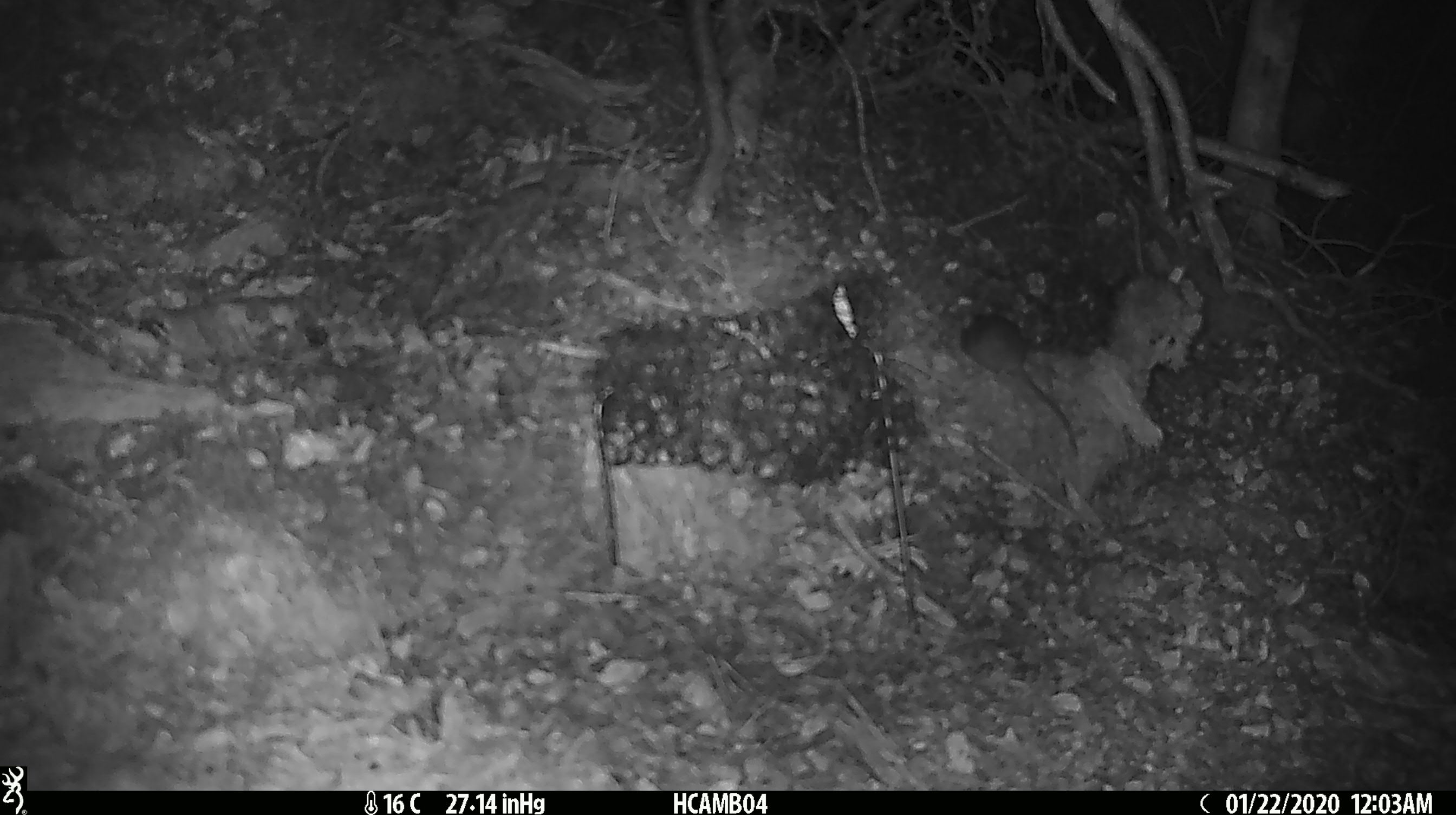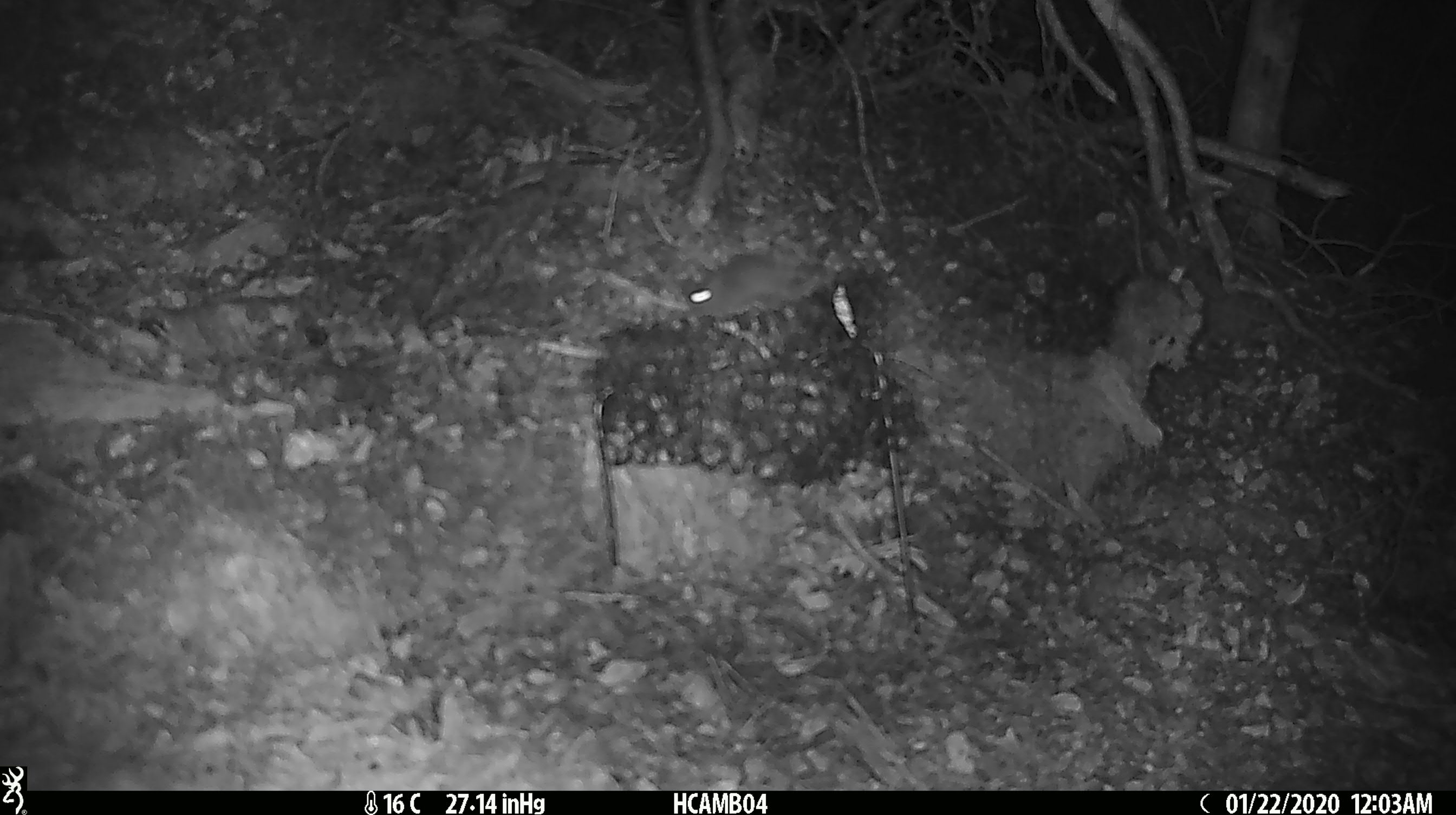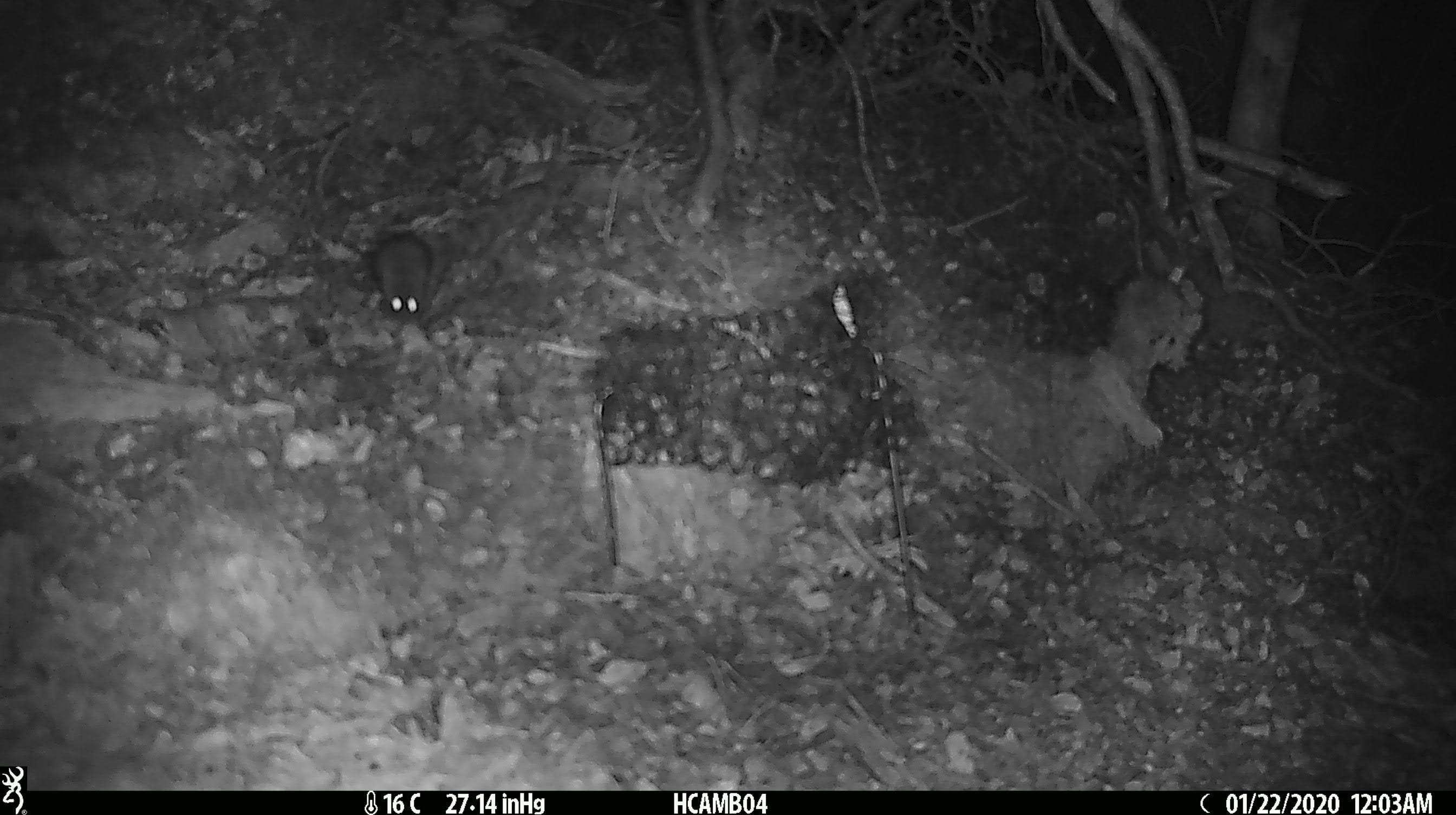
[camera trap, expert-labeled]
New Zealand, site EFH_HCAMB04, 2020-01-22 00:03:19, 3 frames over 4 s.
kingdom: Animalia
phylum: Chordata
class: Mammalia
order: Rodentia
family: Muridae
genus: Mus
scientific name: Mus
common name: mouse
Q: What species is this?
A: Mouse (Mus).